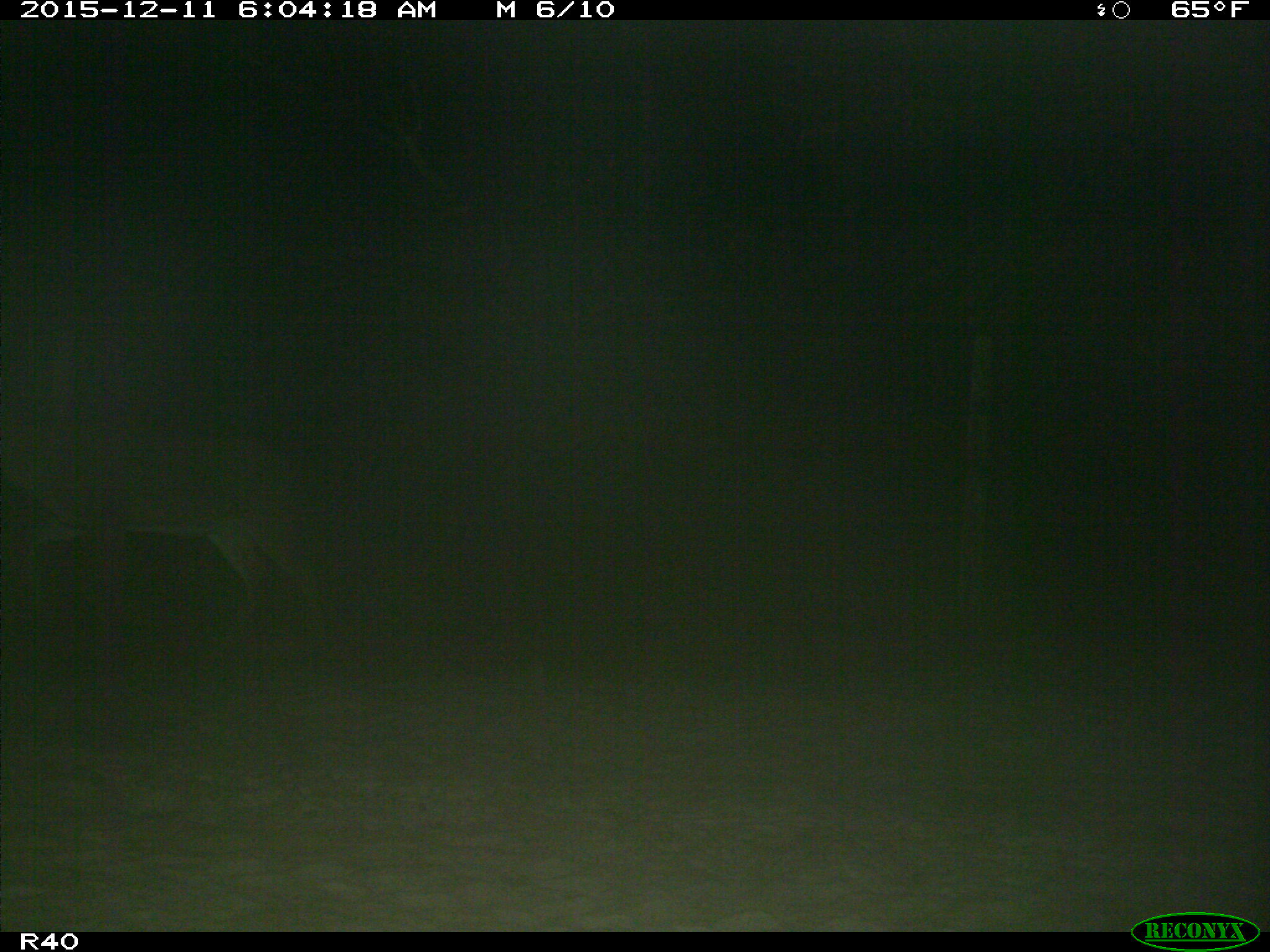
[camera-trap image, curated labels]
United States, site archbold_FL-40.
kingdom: Animalia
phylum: Chordata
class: Mammalia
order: Artiodactyla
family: Cervidae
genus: Odocoileus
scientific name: Odocoileus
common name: deer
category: unidentified deer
Unidentified deer (deer) (Odocoileus).